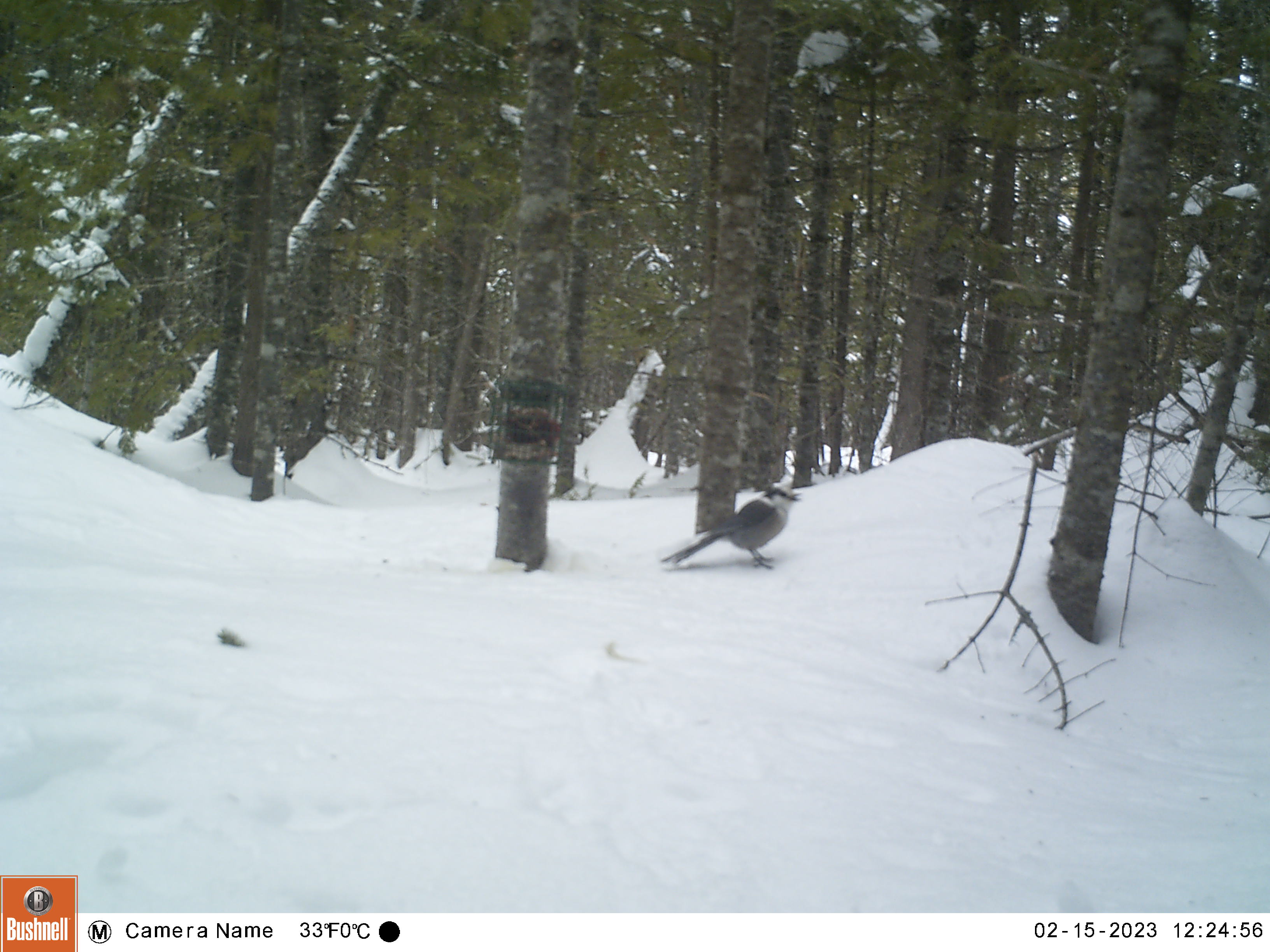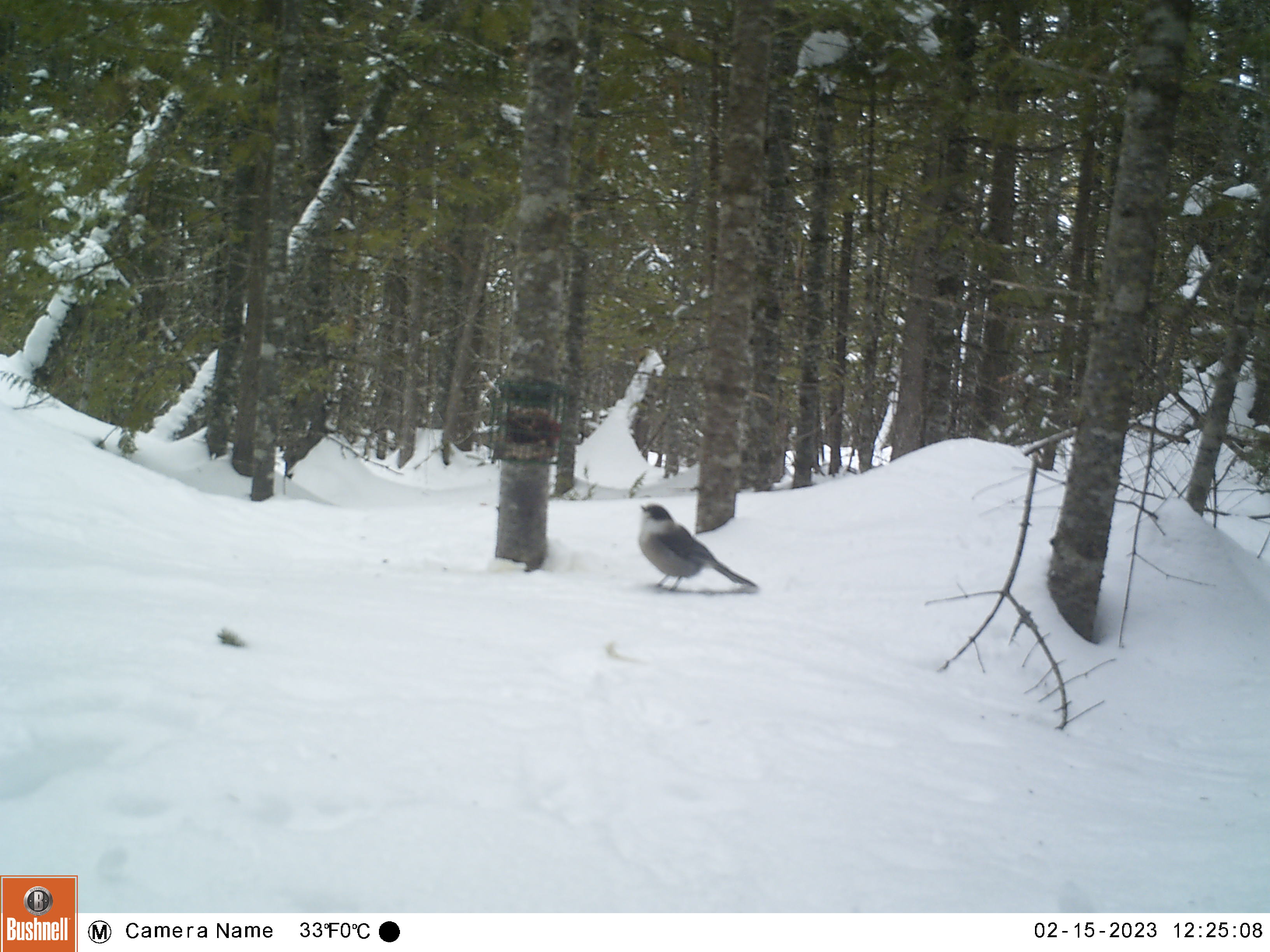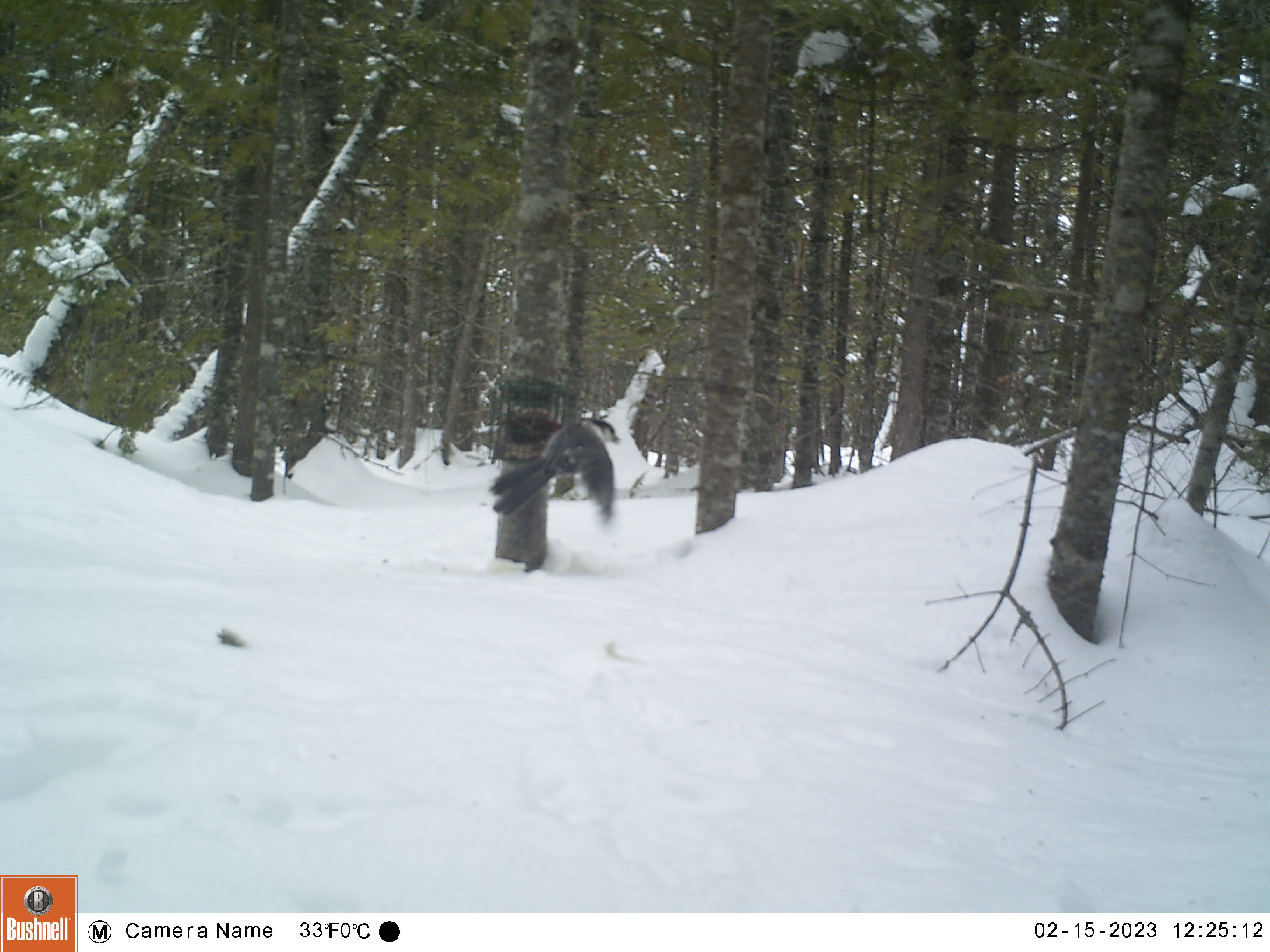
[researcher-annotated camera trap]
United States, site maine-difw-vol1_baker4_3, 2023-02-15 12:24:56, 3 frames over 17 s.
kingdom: Animalia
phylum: Chordata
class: Aves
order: Passeriformes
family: Corvidae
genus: Perisoreus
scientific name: Perisoreus canadensis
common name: canada jay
Canada jay (Perisoreus canadensis).